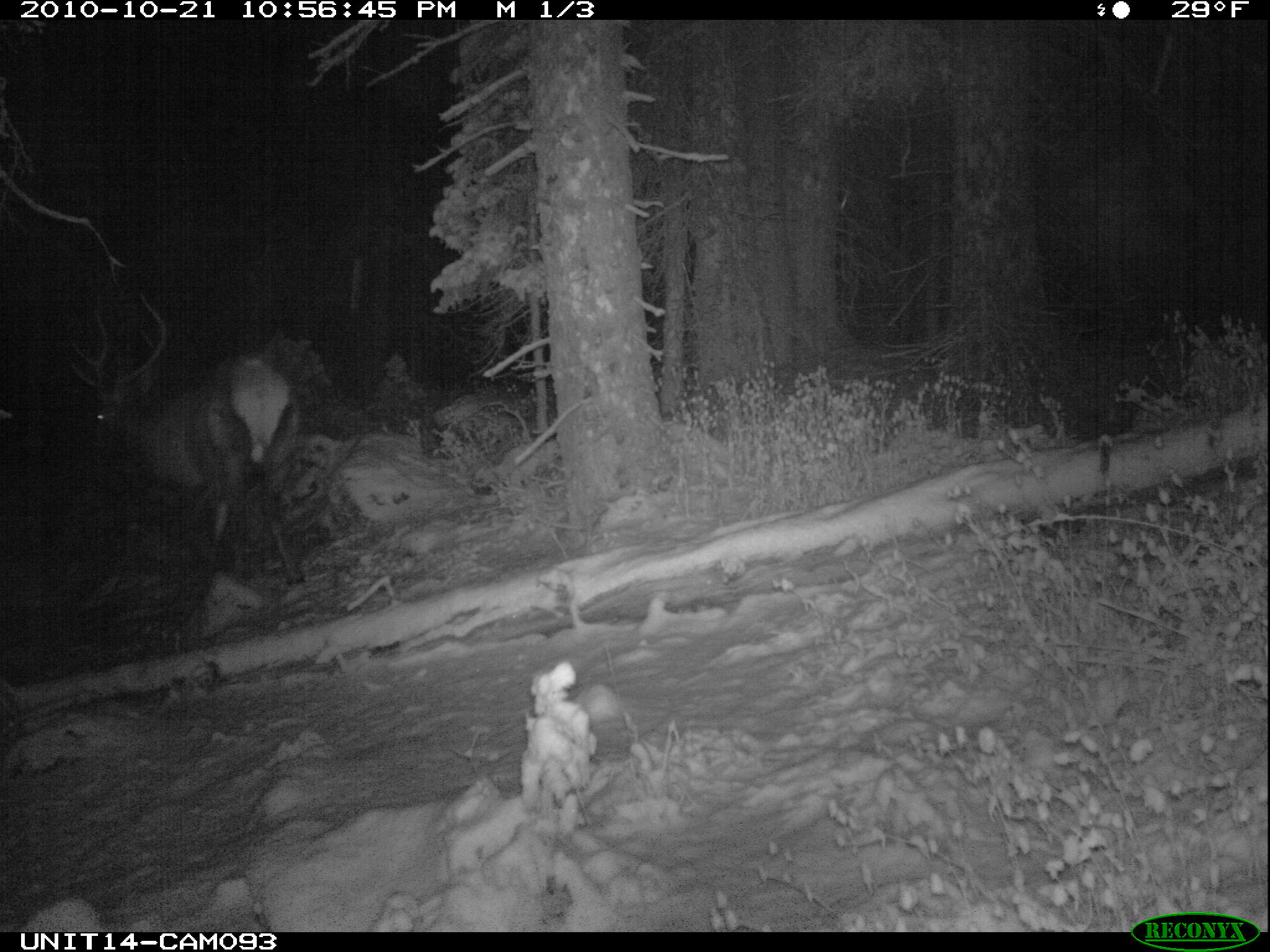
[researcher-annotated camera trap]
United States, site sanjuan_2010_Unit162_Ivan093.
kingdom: Animalia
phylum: Chordata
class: Mammalia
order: Artiodactyla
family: Cervidae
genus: Cervus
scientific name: Cervus elaphus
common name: red deer